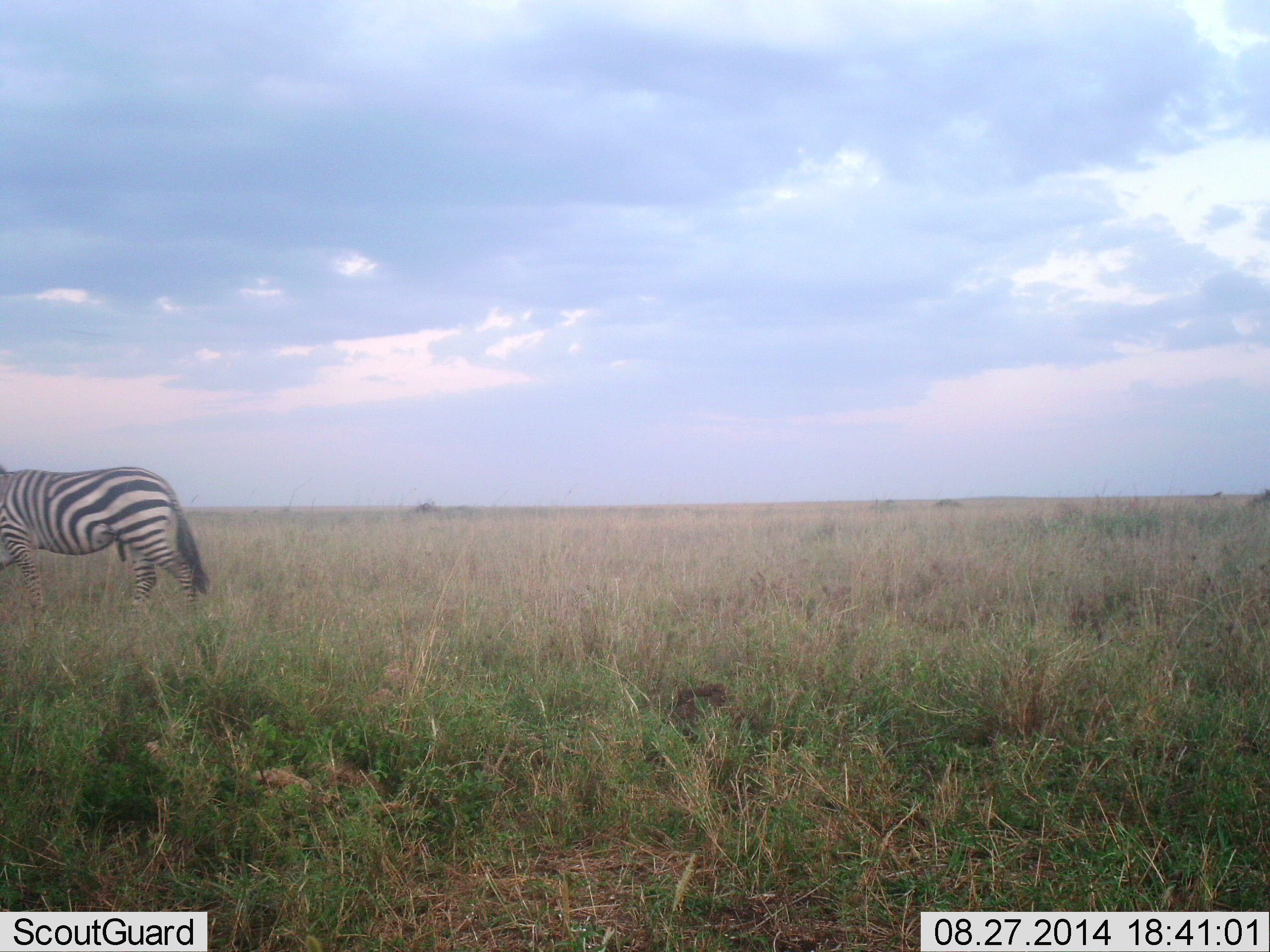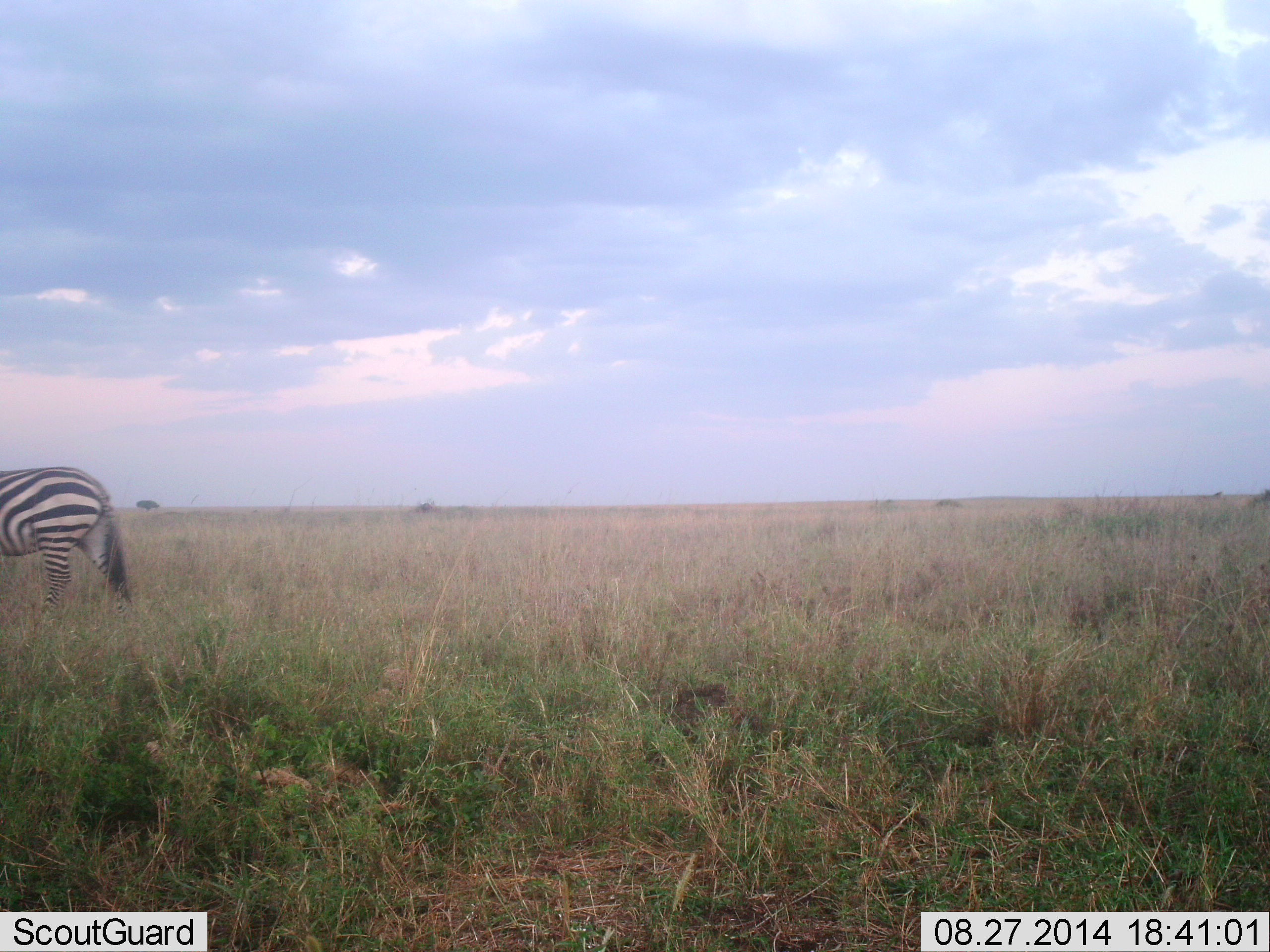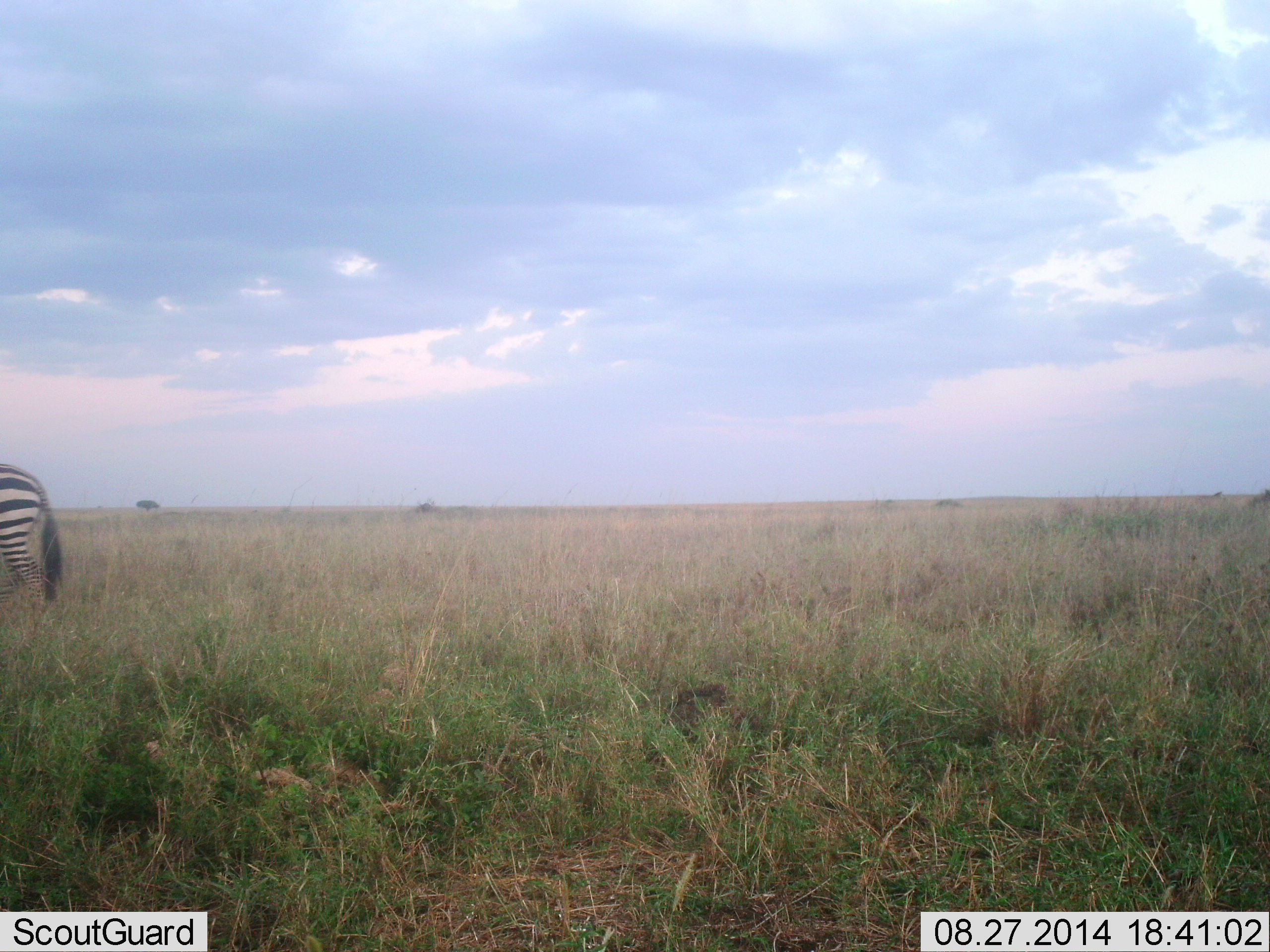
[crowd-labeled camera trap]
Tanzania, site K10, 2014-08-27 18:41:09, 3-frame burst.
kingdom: Animalia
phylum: Chordata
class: Mammalia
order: Perissodactyla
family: Equidae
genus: Equus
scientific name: Equus quagga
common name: plains zebra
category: zebra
Zebra (plains zebra) (Equus quagga), count 1. Behavior (volunteer vote fractions): standing 10%, resting 0%, moving 80%, interacting 0%. Young present (vote fraction): 0%. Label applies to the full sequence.